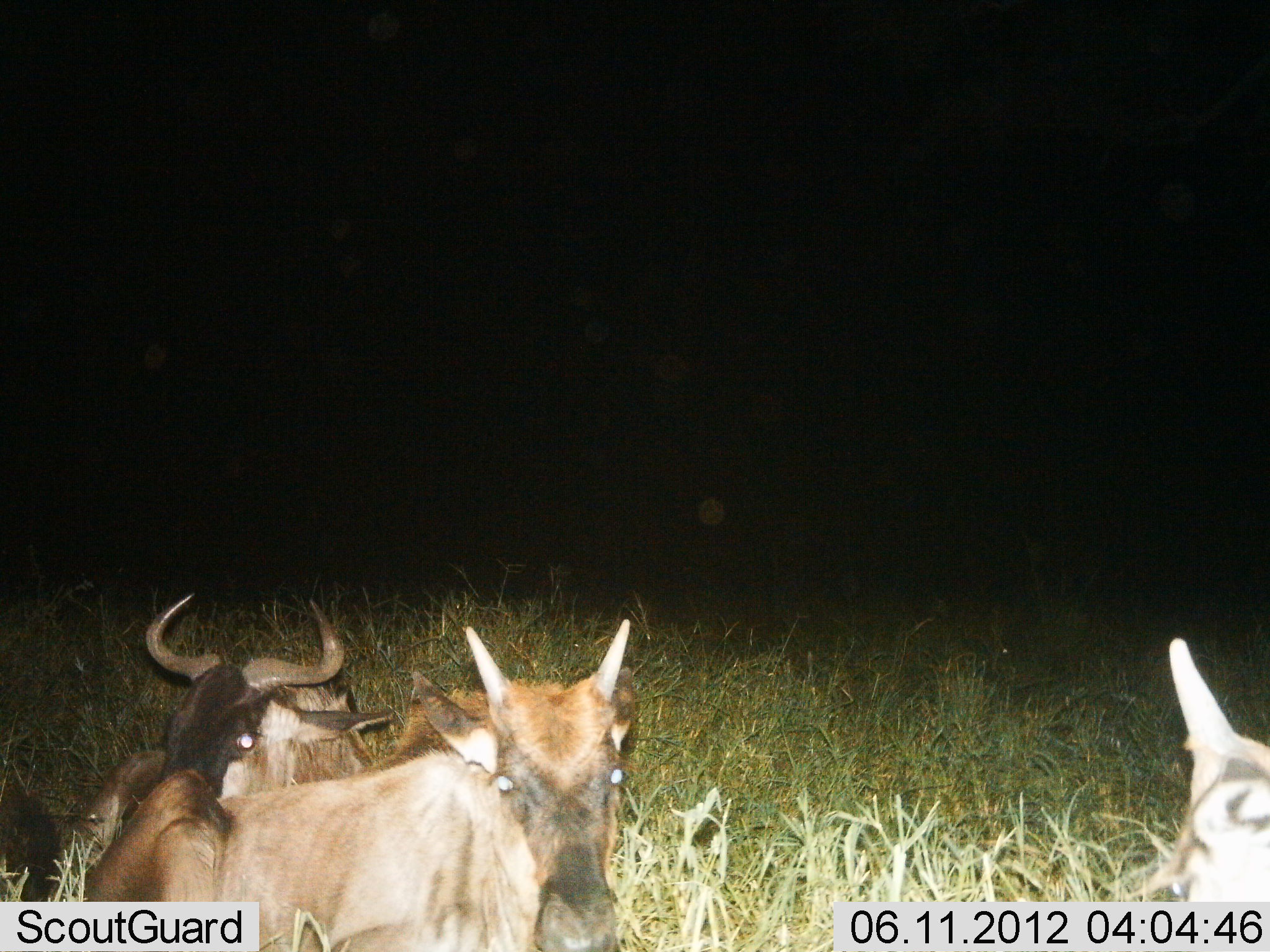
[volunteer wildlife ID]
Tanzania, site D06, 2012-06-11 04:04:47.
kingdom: Animalia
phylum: Chordata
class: Mammalia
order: Artiodactyla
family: Bovidae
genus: Connochaetes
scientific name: Connochaetes taurinus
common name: blue wildebeest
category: wildebeest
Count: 3.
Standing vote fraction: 0%.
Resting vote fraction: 100%.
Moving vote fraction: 0%.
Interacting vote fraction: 0%.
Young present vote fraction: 70%.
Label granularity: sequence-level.